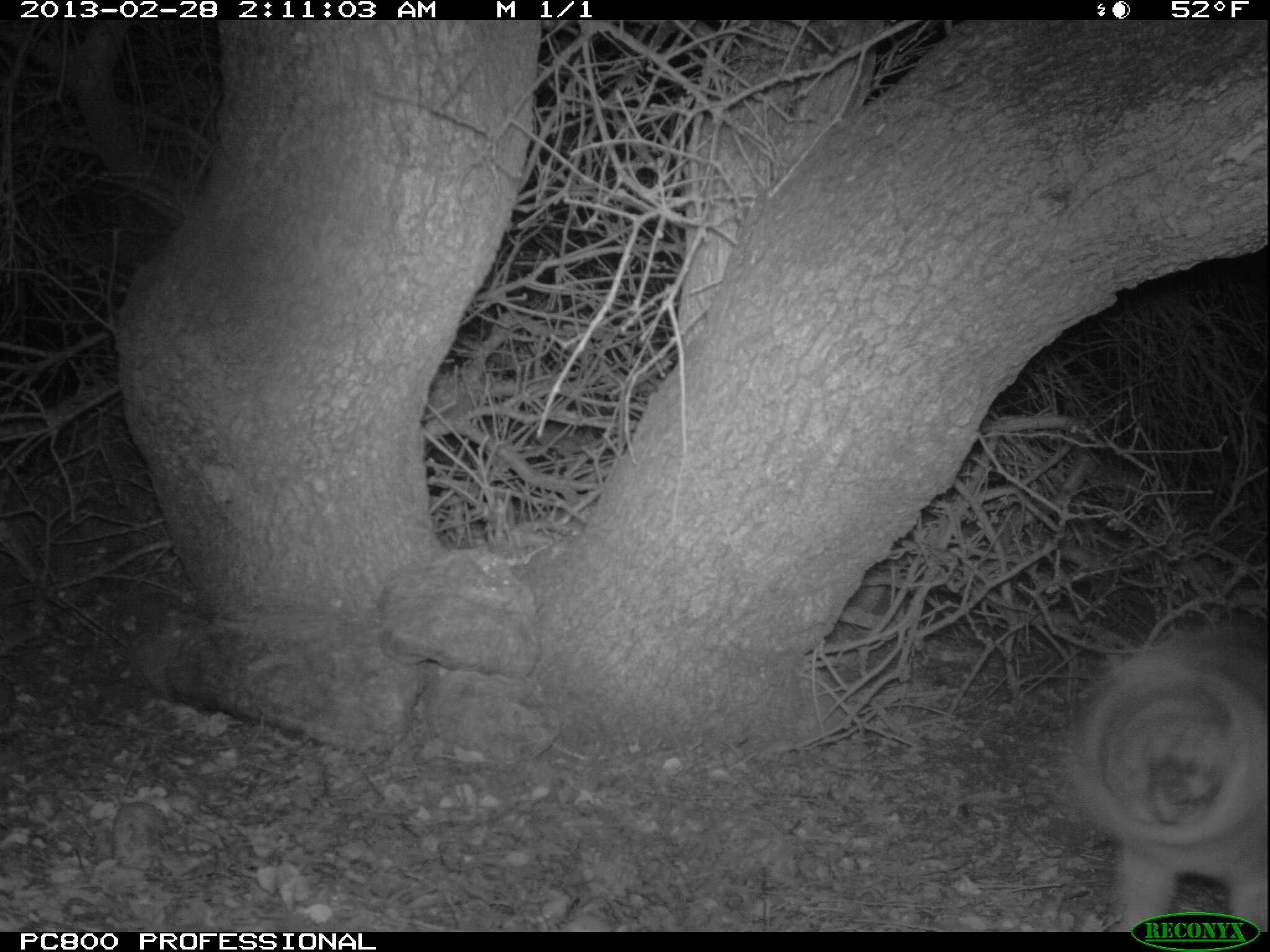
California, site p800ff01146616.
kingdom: Animalia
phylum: Chordata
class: Mammalia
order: Carnivora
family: Canidae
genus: Urocyon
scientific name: Urocyon littoralis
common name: island fox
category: fox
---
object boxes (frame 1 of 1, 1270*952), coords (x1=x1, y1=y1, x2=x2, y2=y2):
fox: (x1=1069, y1=620, x2=1268, y2=932)